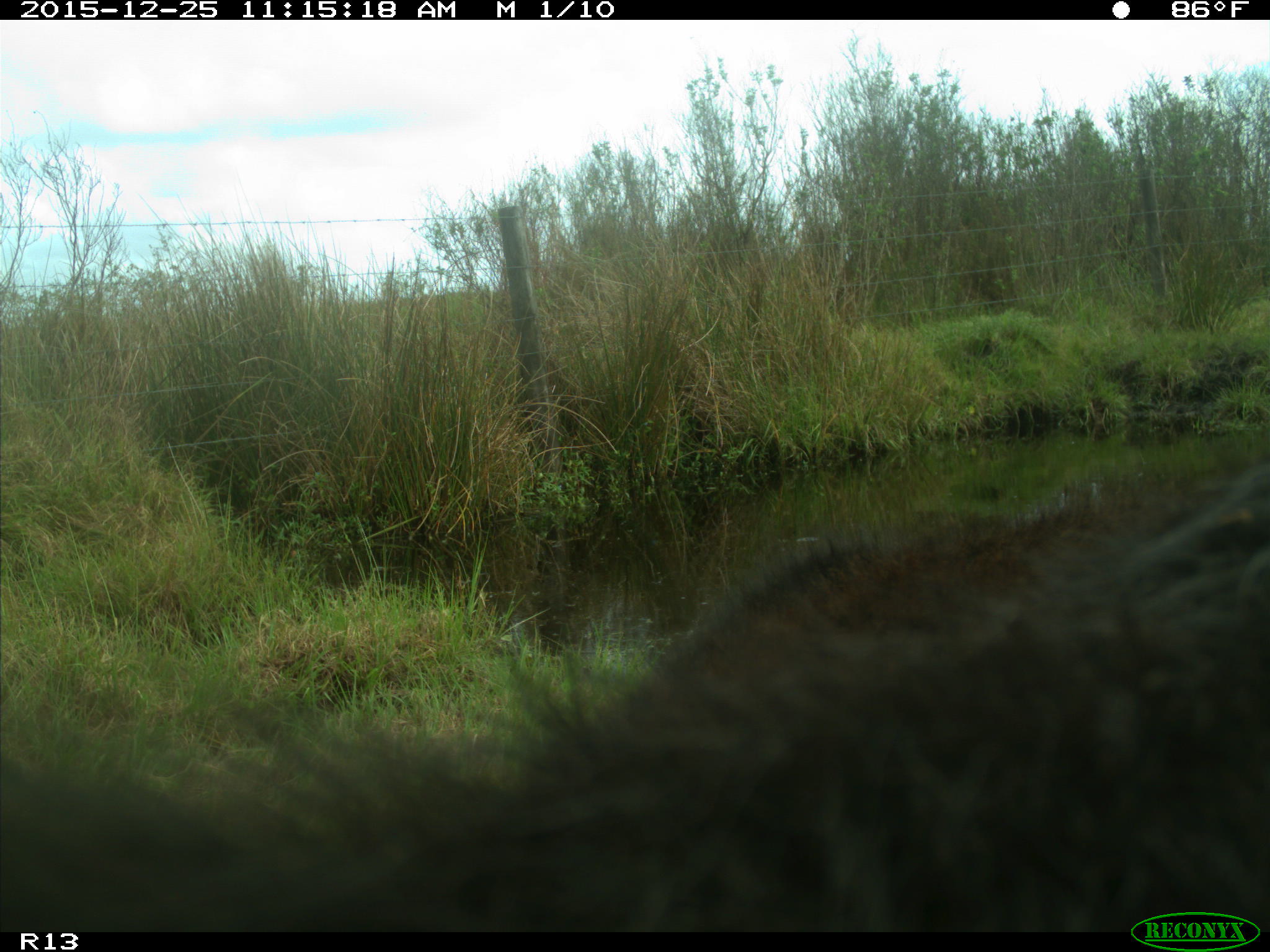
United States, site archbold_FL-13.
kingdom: Animalia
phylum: Chordata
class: Mammalia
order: Artiodactyla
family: Bovidae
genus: Bos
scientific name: Bos taurus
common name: domestic cow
Bos taurus (domestic cow).